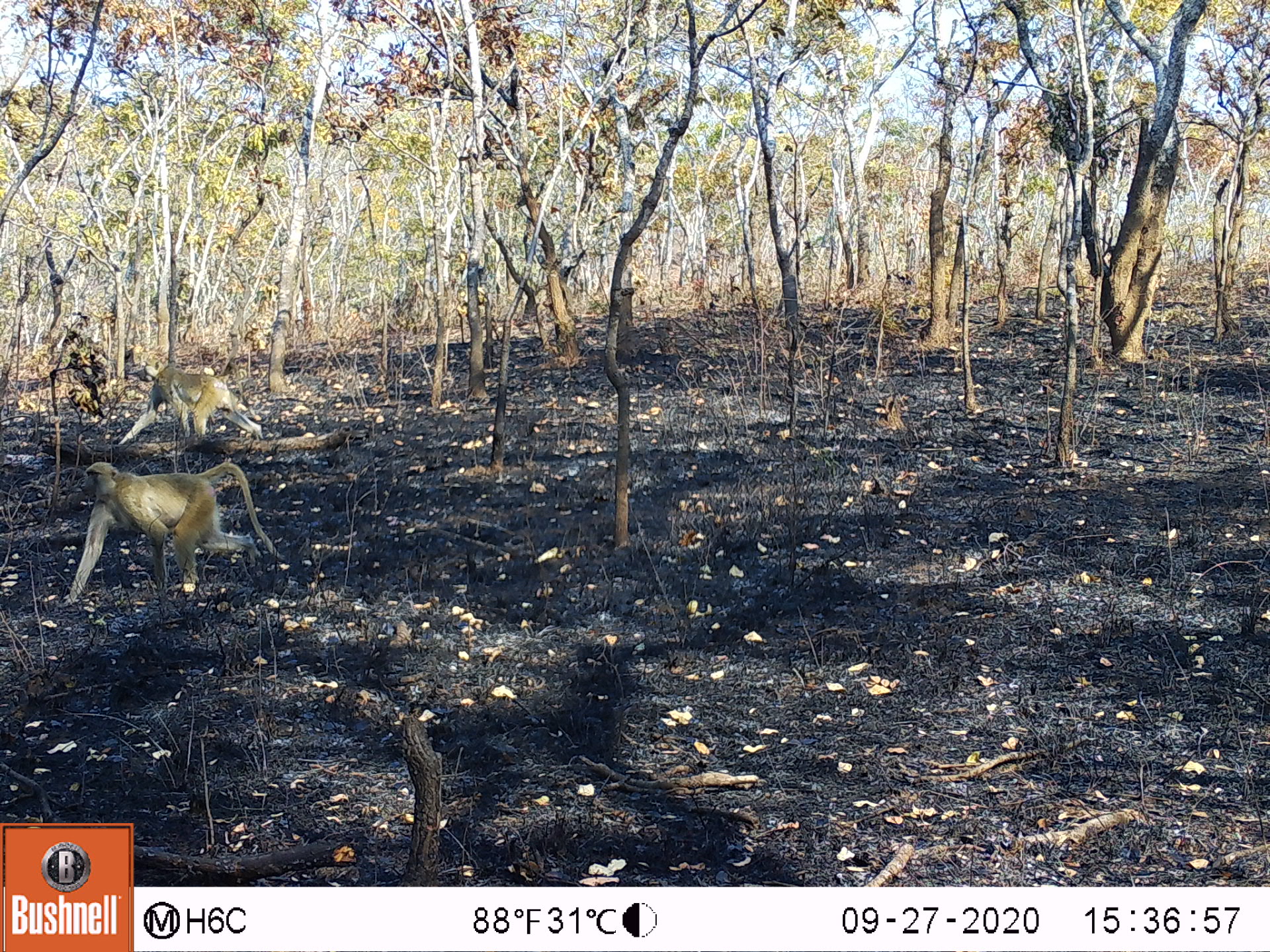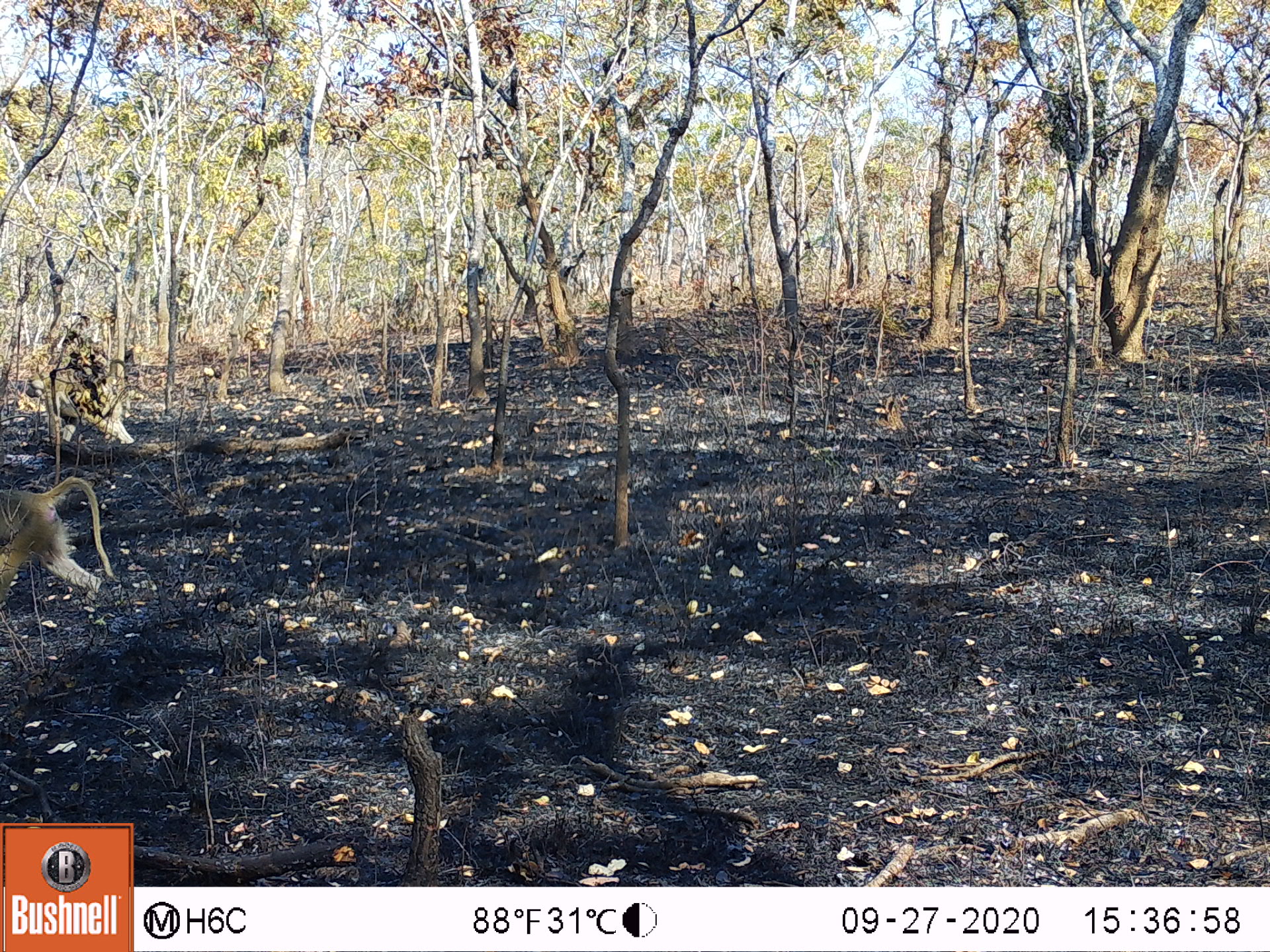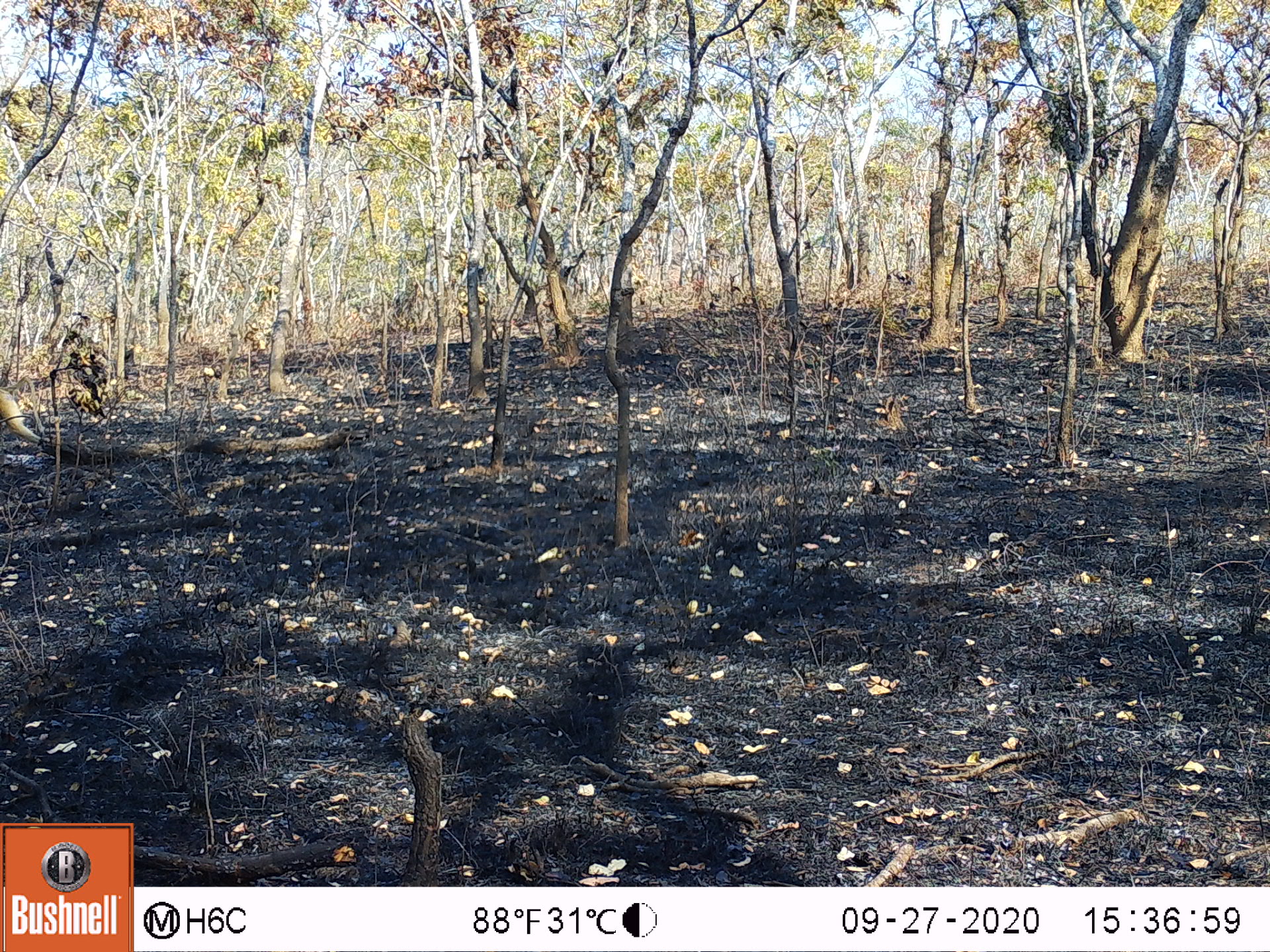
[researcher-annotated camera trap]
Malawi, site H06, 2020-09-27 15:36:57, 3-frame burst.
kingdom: Animalia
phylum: Chordata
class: Mammalia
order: Primates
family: Cercopithecidae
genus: Papio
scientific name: Papio cynocephalus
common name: yellow baboon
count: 2